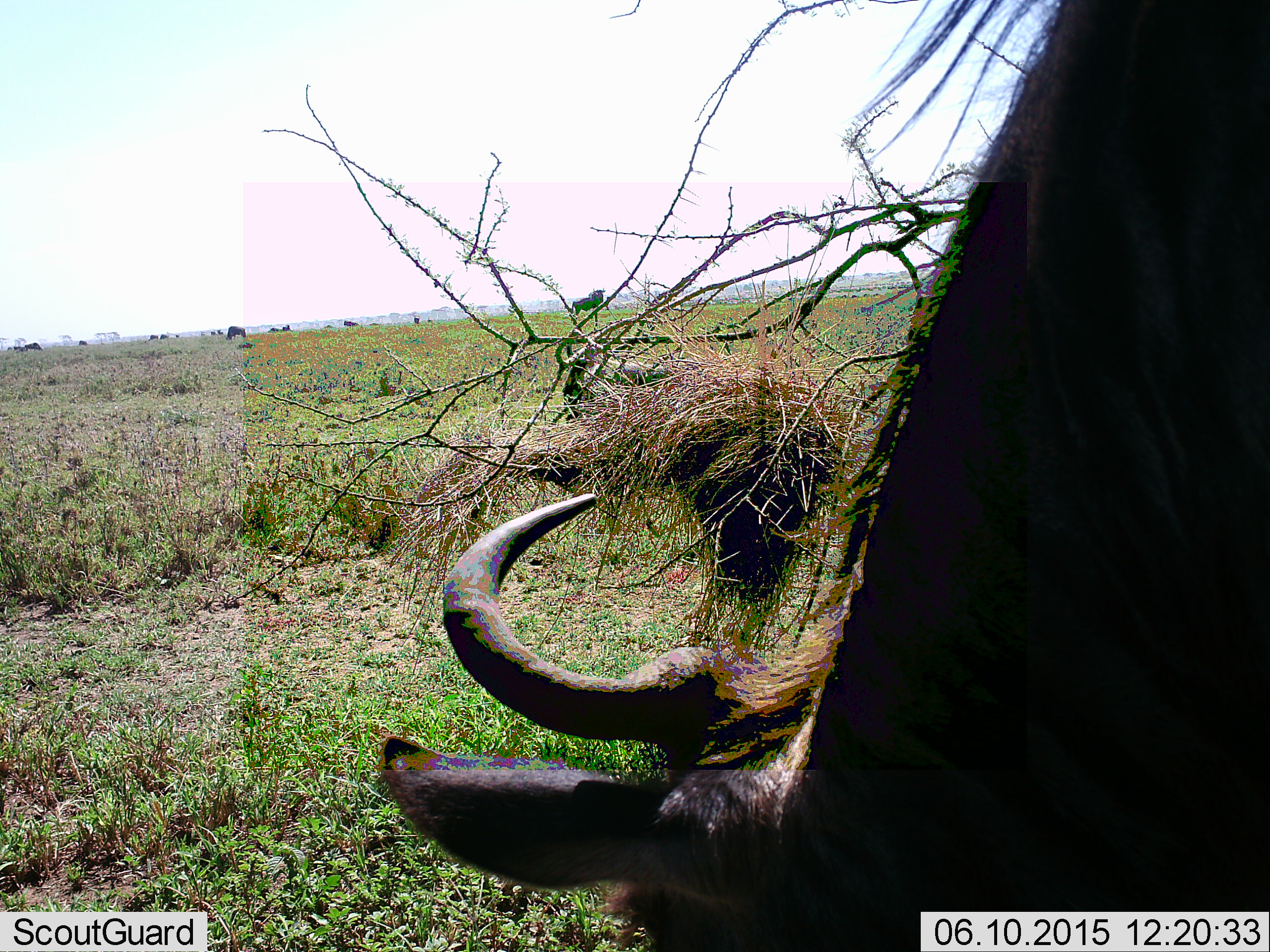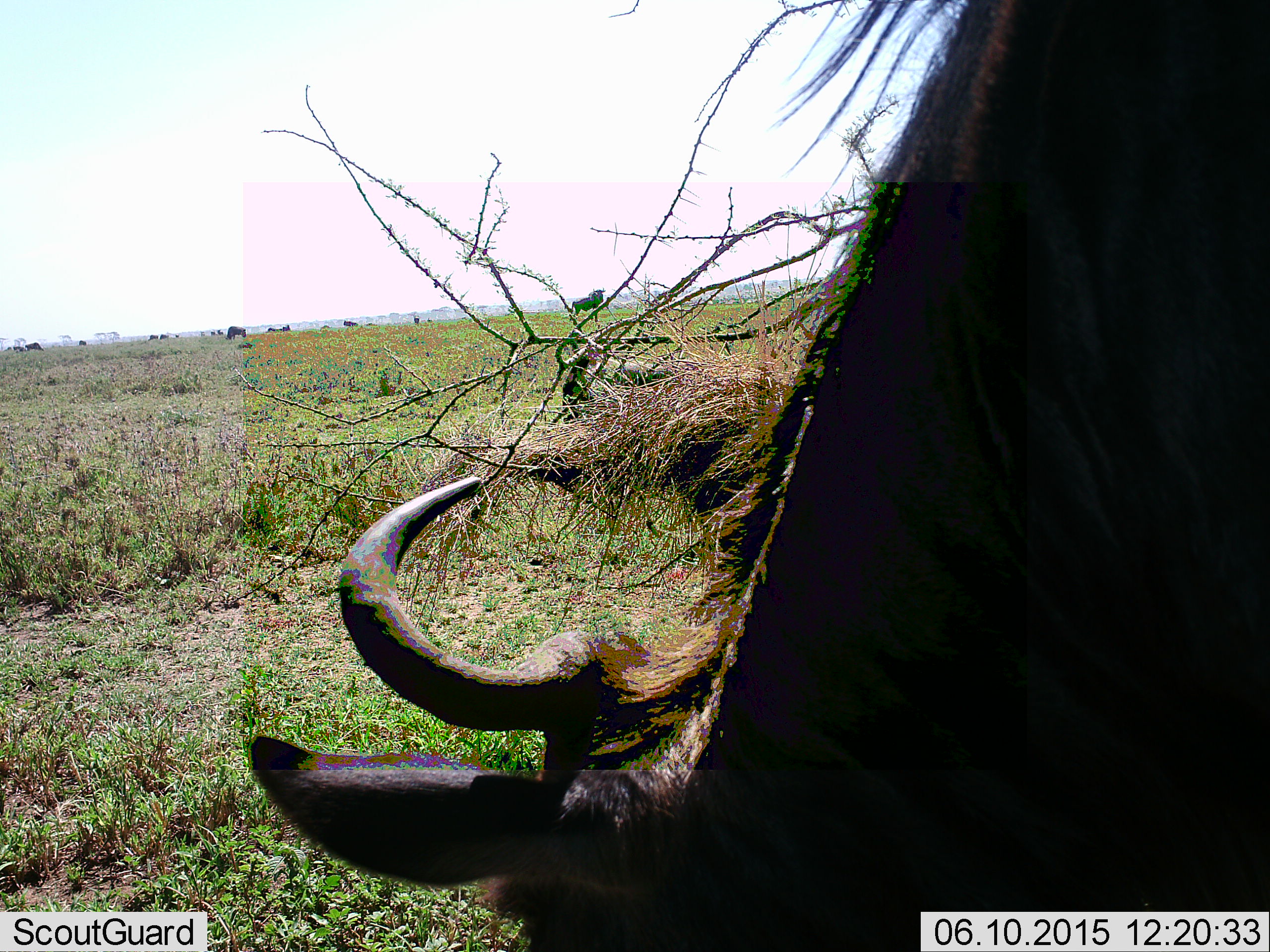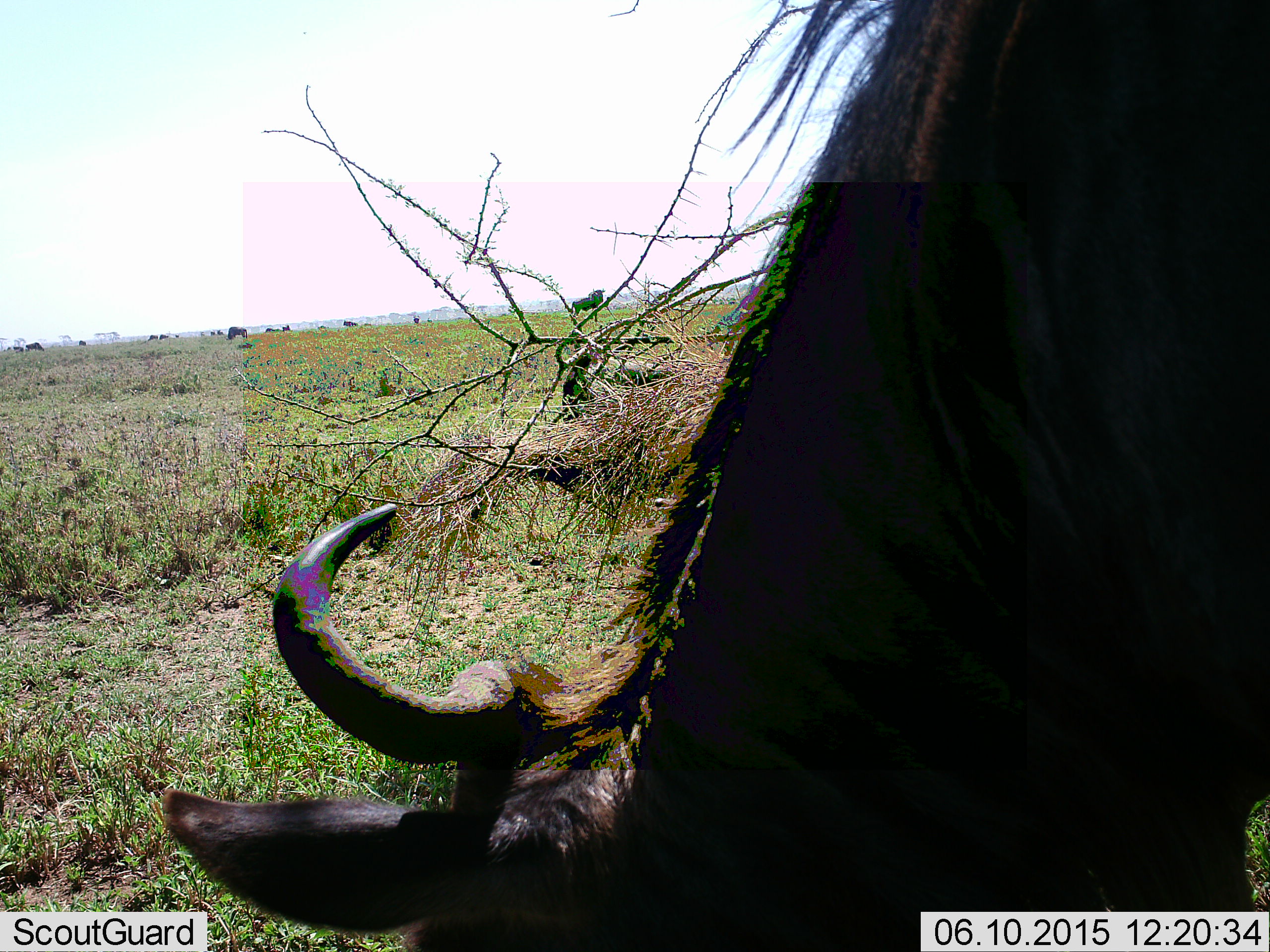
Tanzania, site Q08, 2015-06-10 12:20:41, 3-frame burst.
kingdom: Animalia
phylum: Chordata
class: Mammalia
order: Artiodactyla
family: Bovidae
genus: Connochaetes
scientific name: Connochaetes taurinus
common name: blue wildebeest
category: wildebeest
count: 1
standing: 50%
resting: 10%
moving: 10%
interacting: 0%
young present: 0%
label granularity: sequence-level